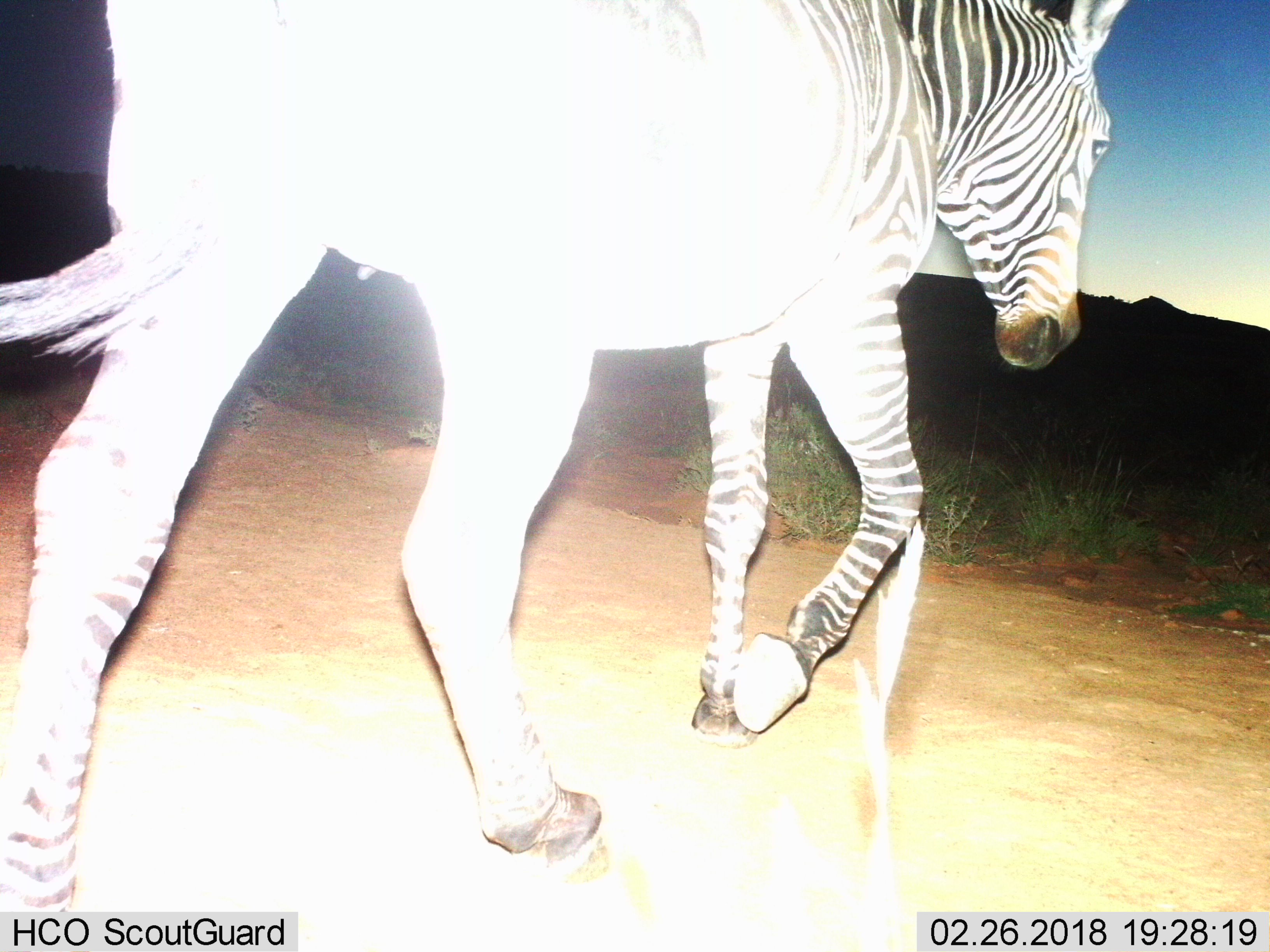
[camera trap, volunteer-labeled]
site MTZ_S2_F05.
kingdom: Animalia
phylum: Chordata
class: Mammalia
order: Perissodactyla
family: Equidae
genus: Equus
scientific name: Equus zebra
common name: mountain zebra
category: zebramountain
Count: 1.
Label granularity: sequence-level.